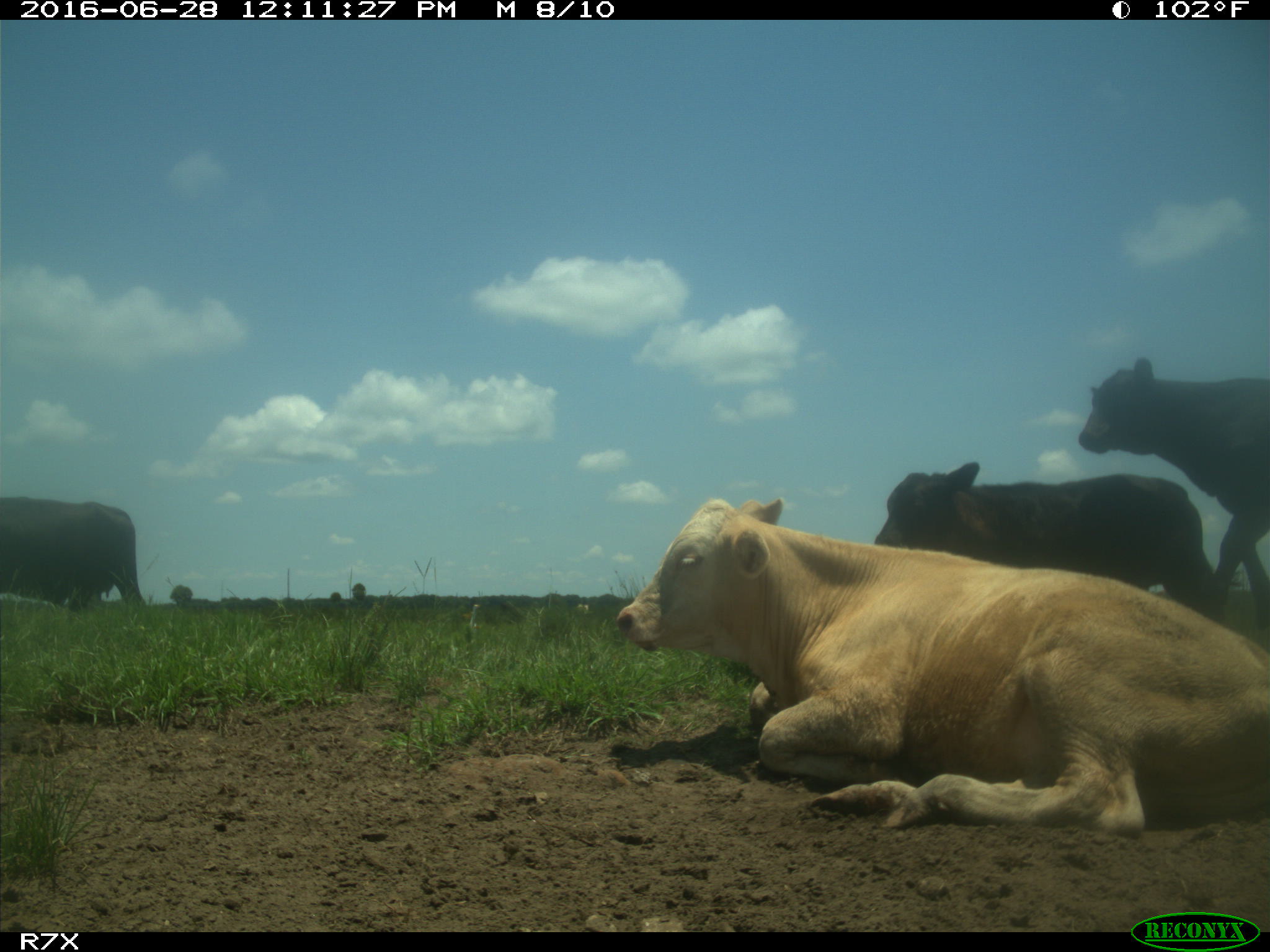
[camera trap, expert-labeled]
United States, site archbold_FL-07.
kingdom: Animalia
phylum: Chordata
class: Mammalia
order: Artiodactyla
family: Bovidae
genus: Bos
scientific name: Bos taurus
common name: domestic cow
Bos taurus (domestic cow).